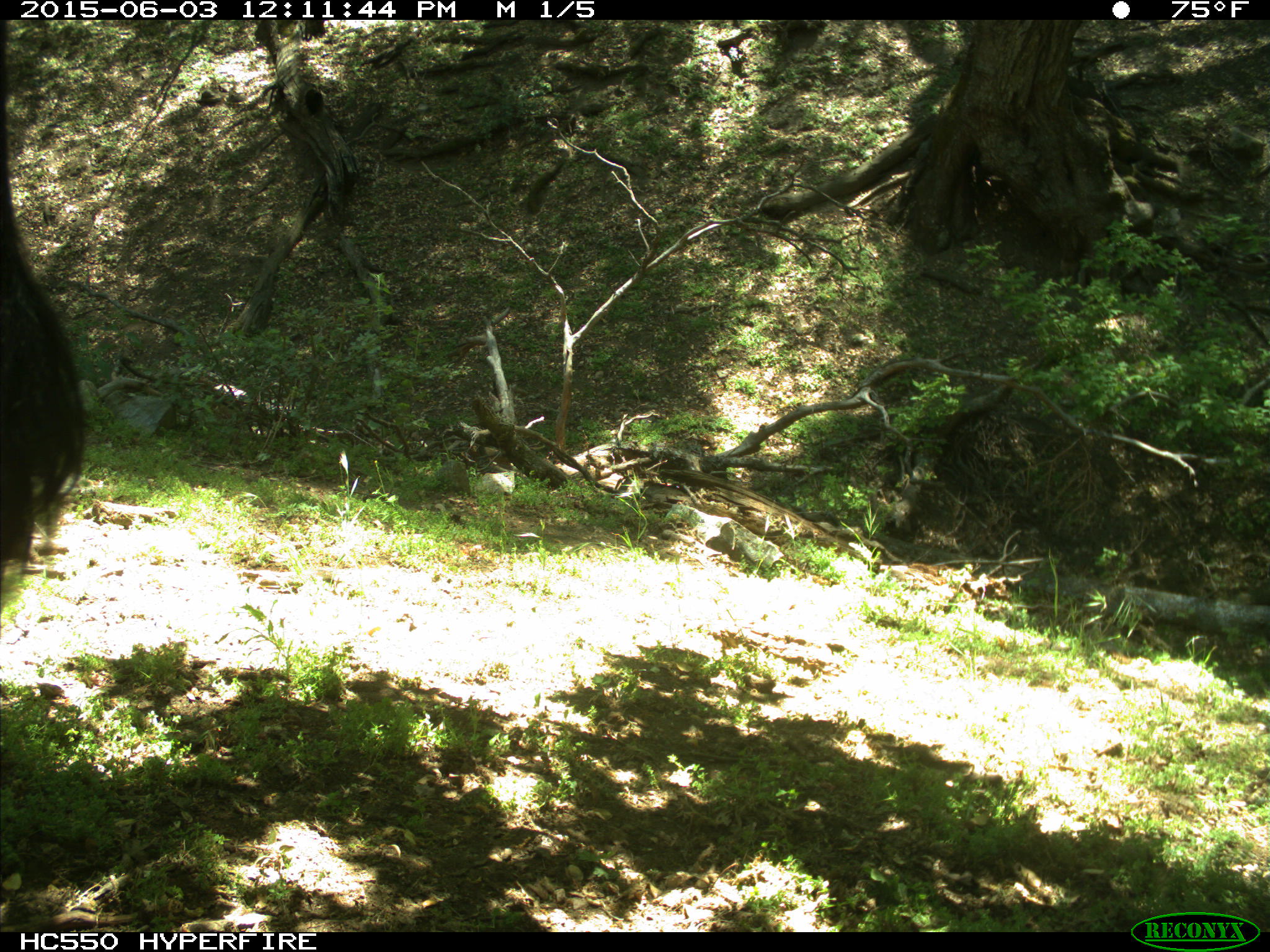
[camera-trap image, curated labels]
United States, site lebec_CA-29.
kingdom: Animalia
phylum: Chordata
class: Mammalia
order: Artiodactyla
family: Bovidae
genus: Bos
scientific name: Bos taurus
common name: domestic cow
Bos taurus (domestic cow).